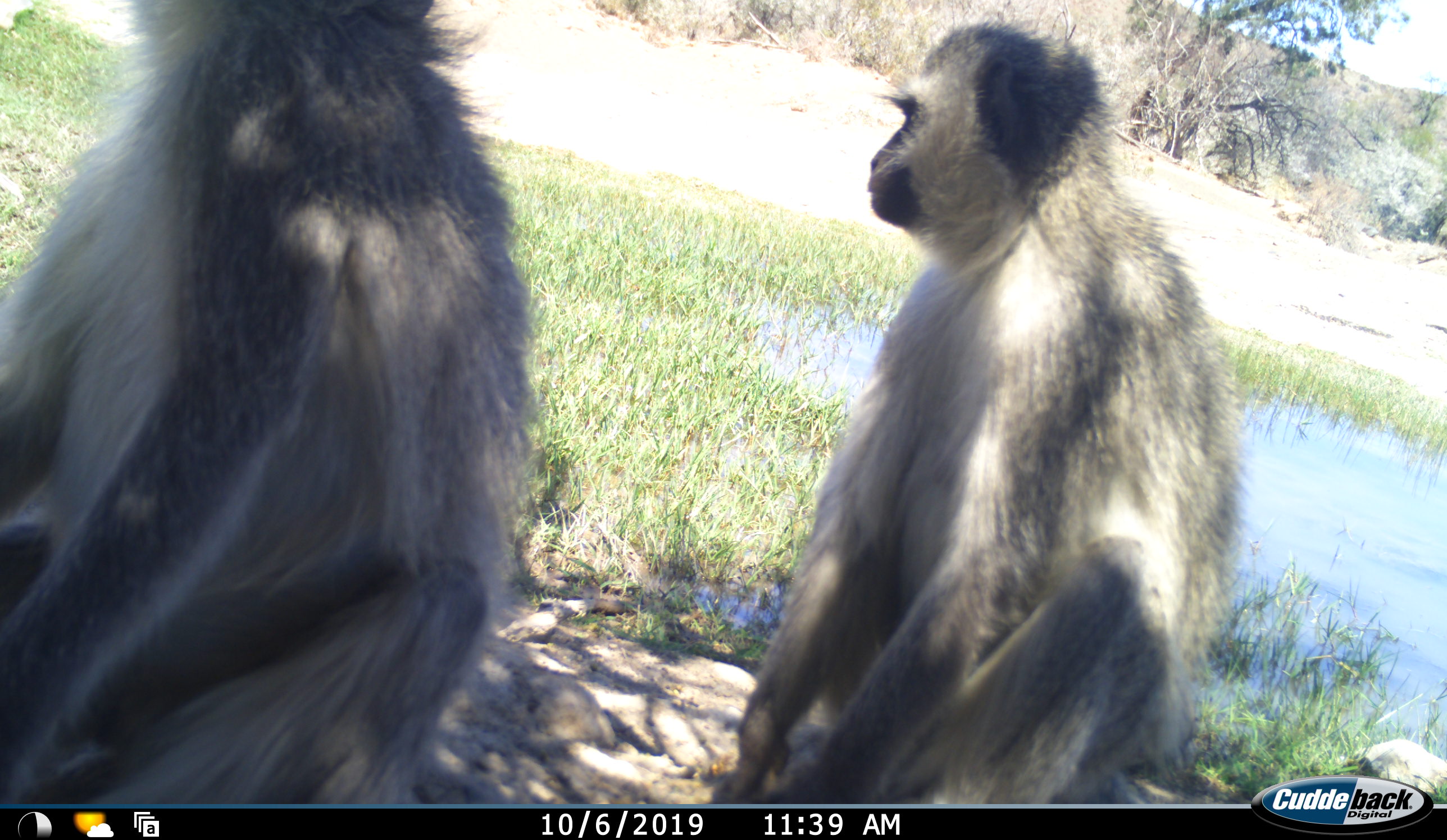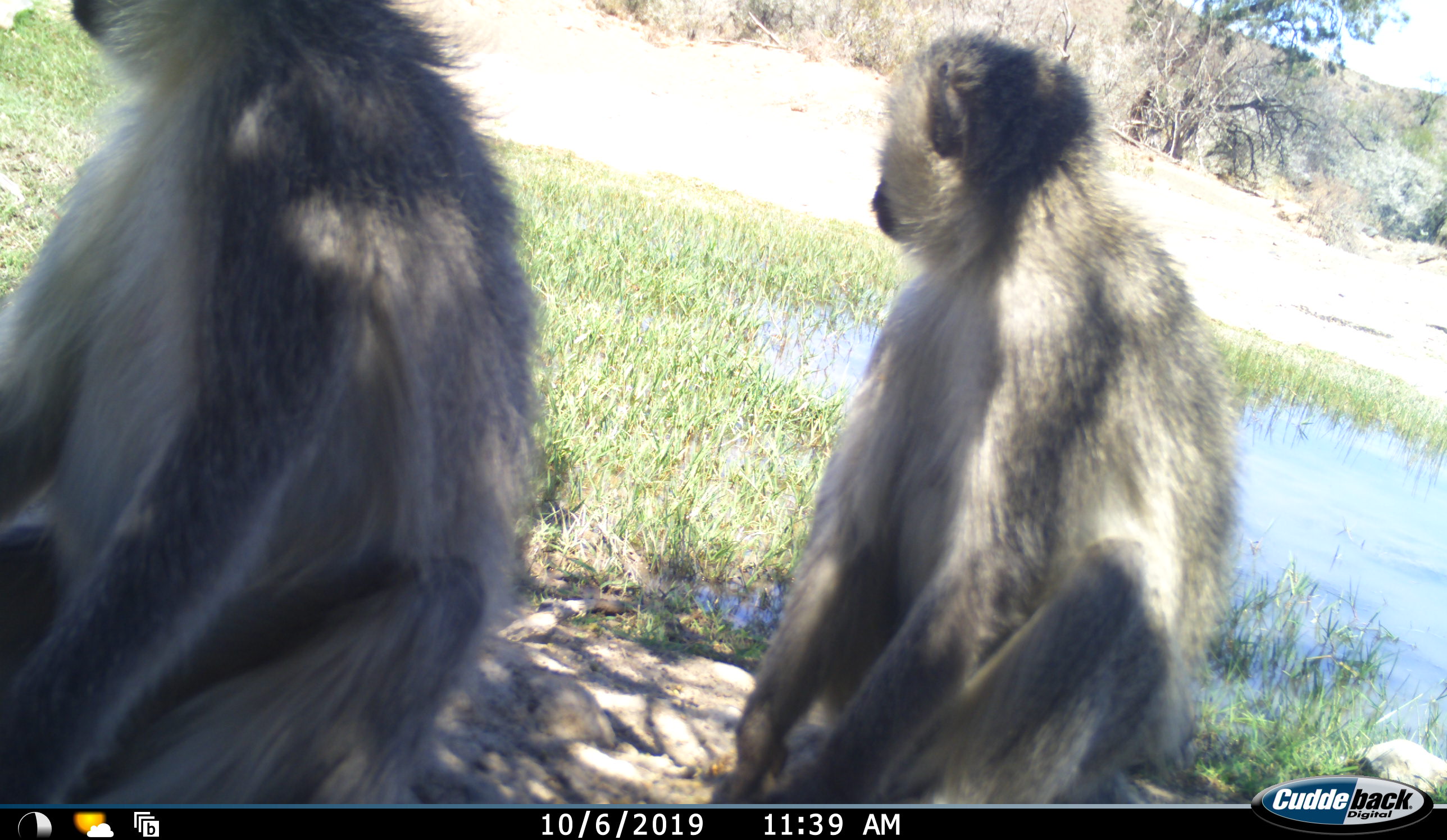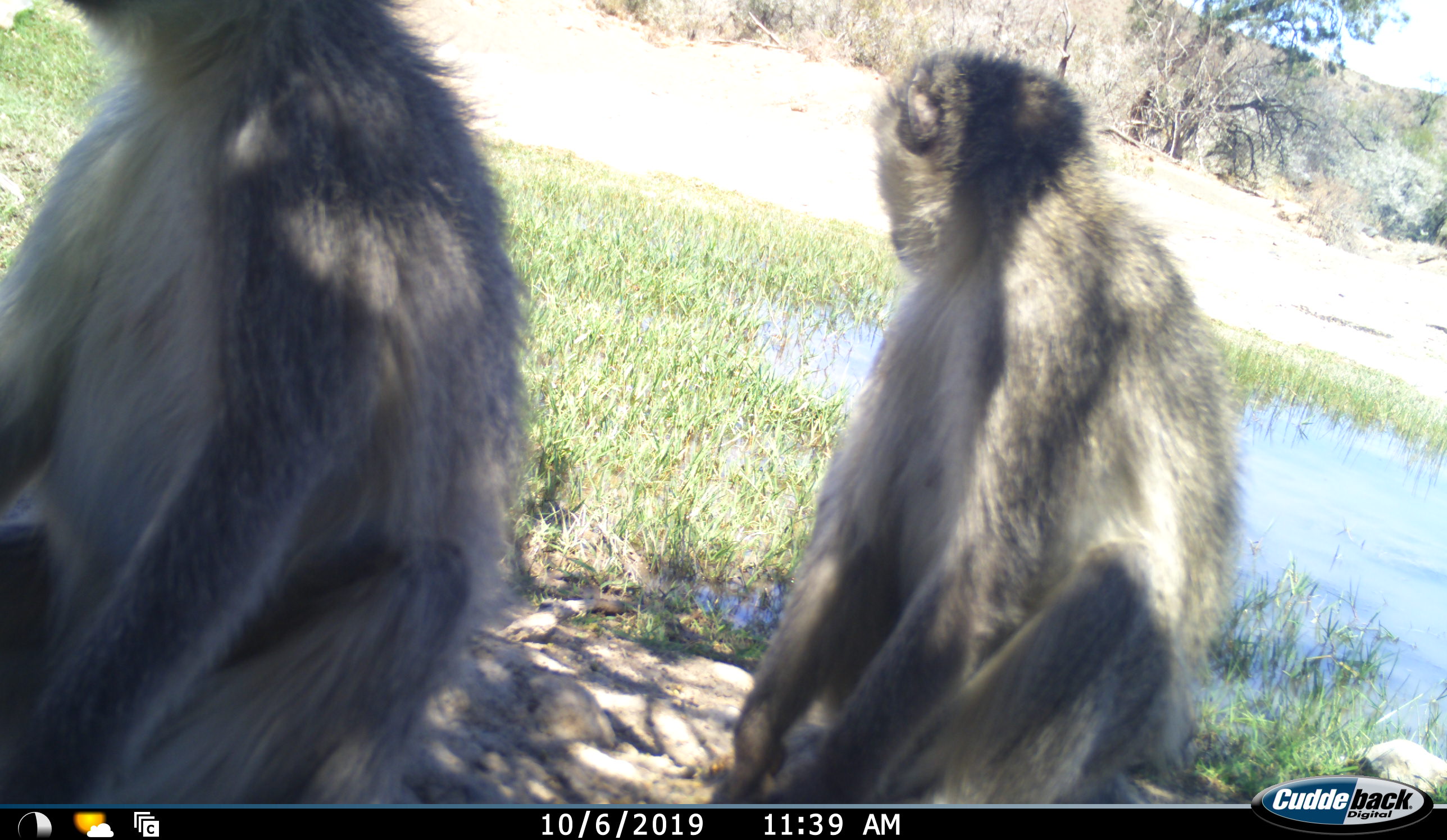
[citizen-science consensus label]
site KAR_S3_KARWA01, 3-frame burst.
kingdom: Animalia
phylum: Chordata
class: Mammalia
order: Primates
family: Cercopithecidae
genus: Chlorocebus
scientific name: Chlorocebus pygerythrus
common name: vervet monkey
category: monkeyvervet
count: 2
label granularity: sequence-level